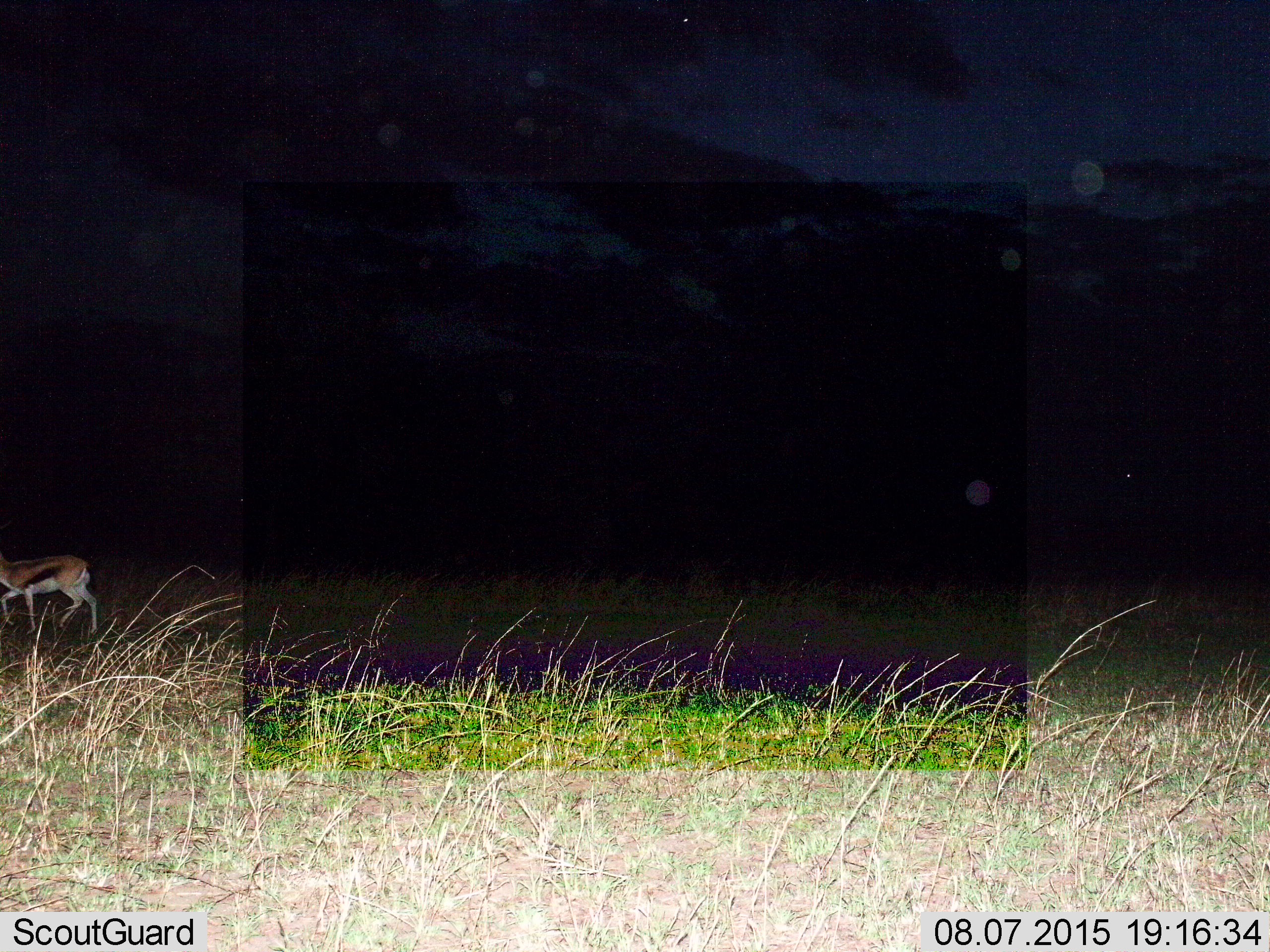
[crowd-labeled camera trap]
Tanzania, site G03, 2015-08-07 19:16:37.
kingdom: Animalia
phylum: Chordata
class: Mammalia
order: Artiodactyla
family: Bovidae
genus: Eudorcas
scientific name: Eudorcas thomsonii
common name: thomson's gazelle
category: gazellethomsons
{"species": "gazellethomsons (thomson's gazelle) (Eudorcas thomsonii)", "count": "1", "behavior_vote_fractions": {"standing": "0%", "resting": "6%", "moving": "94%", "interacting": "0%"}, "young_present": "6%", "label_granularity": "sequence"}